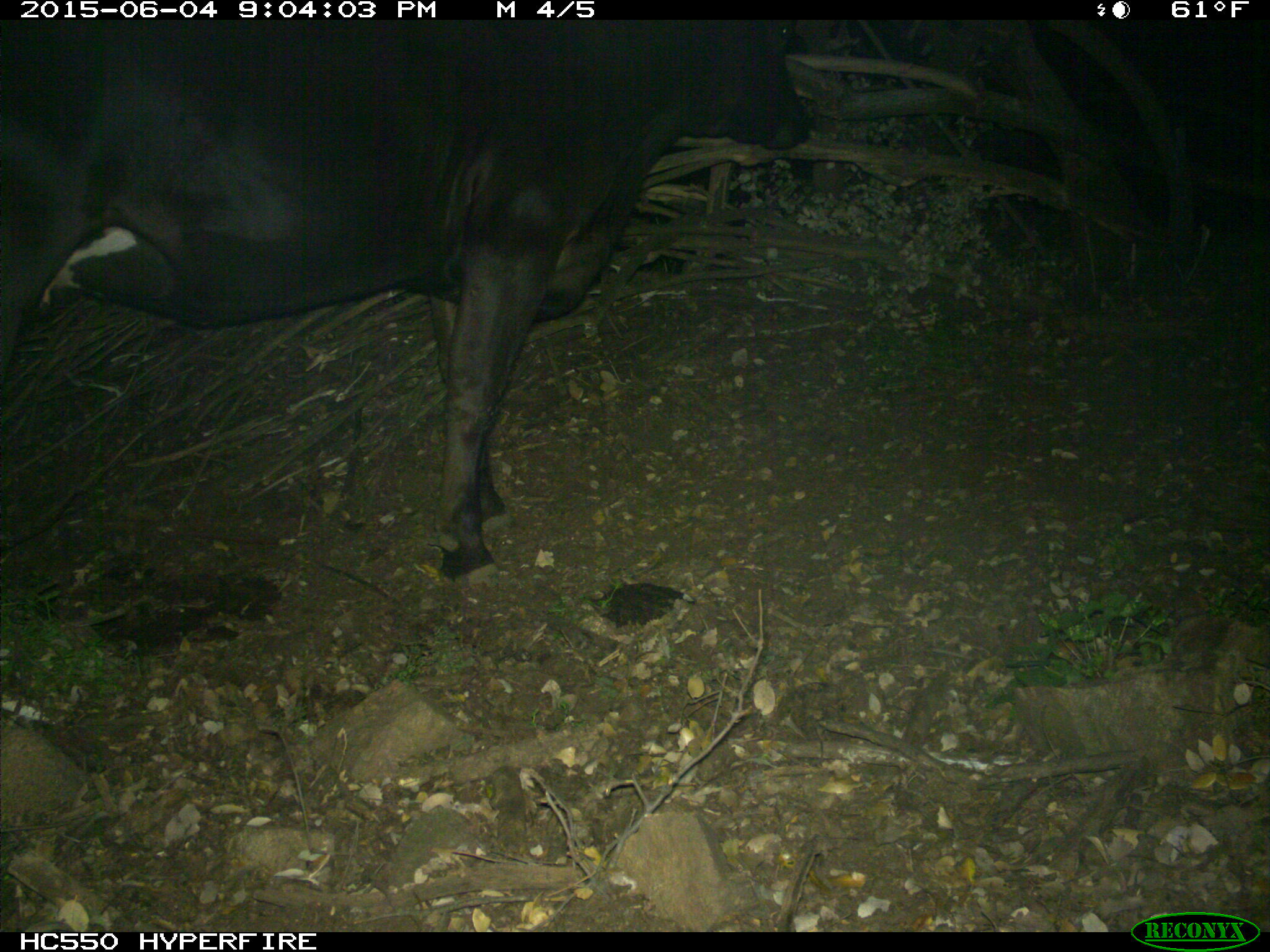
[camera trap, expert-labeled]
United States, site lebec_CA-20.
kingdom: Animalia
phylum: Chordata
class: Mammalia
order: Artiodactyla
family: Bovidae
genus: Bos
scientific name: Bos taurus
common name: domestic cow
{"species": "Bos taurus (domestic cow)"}